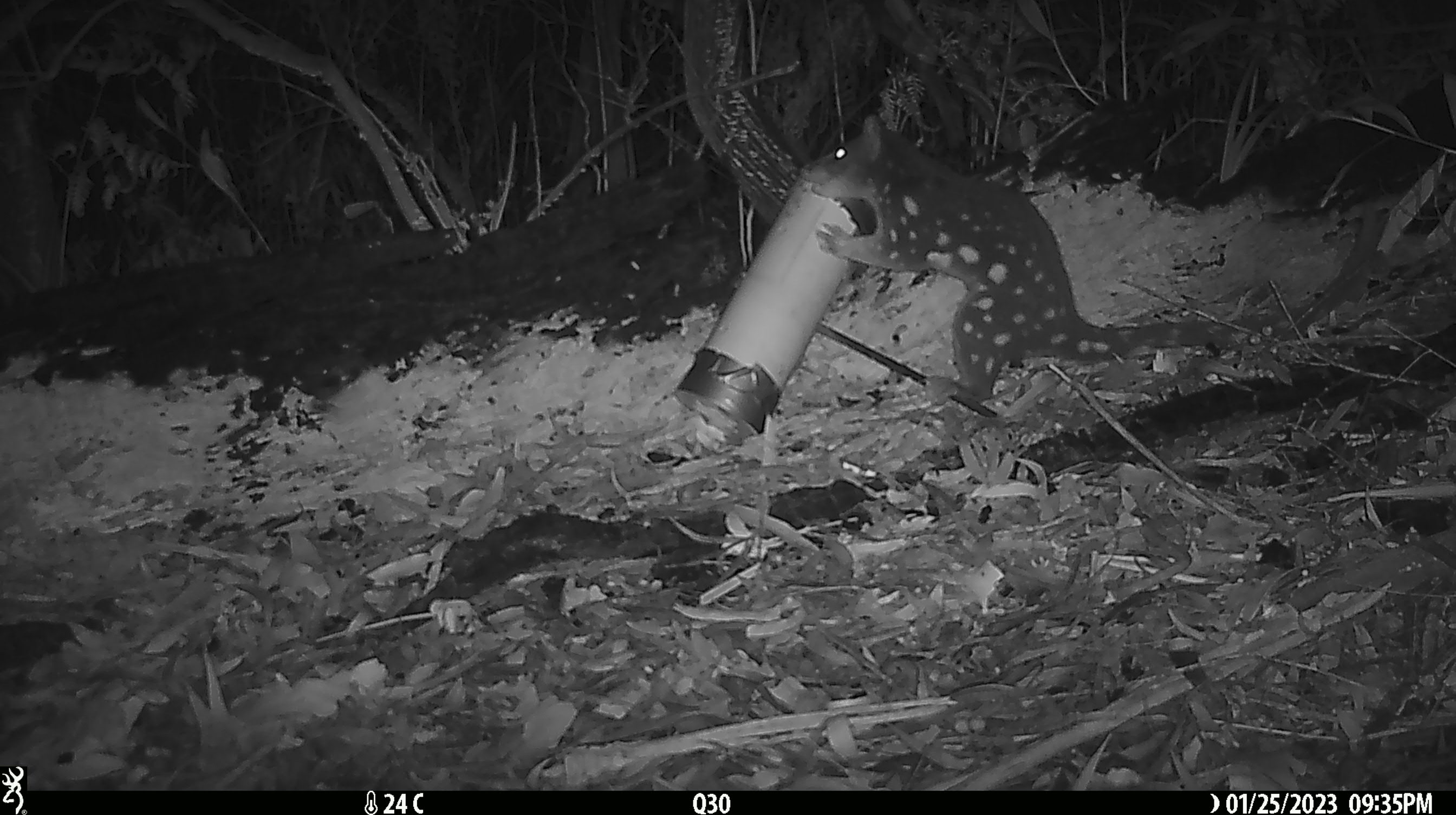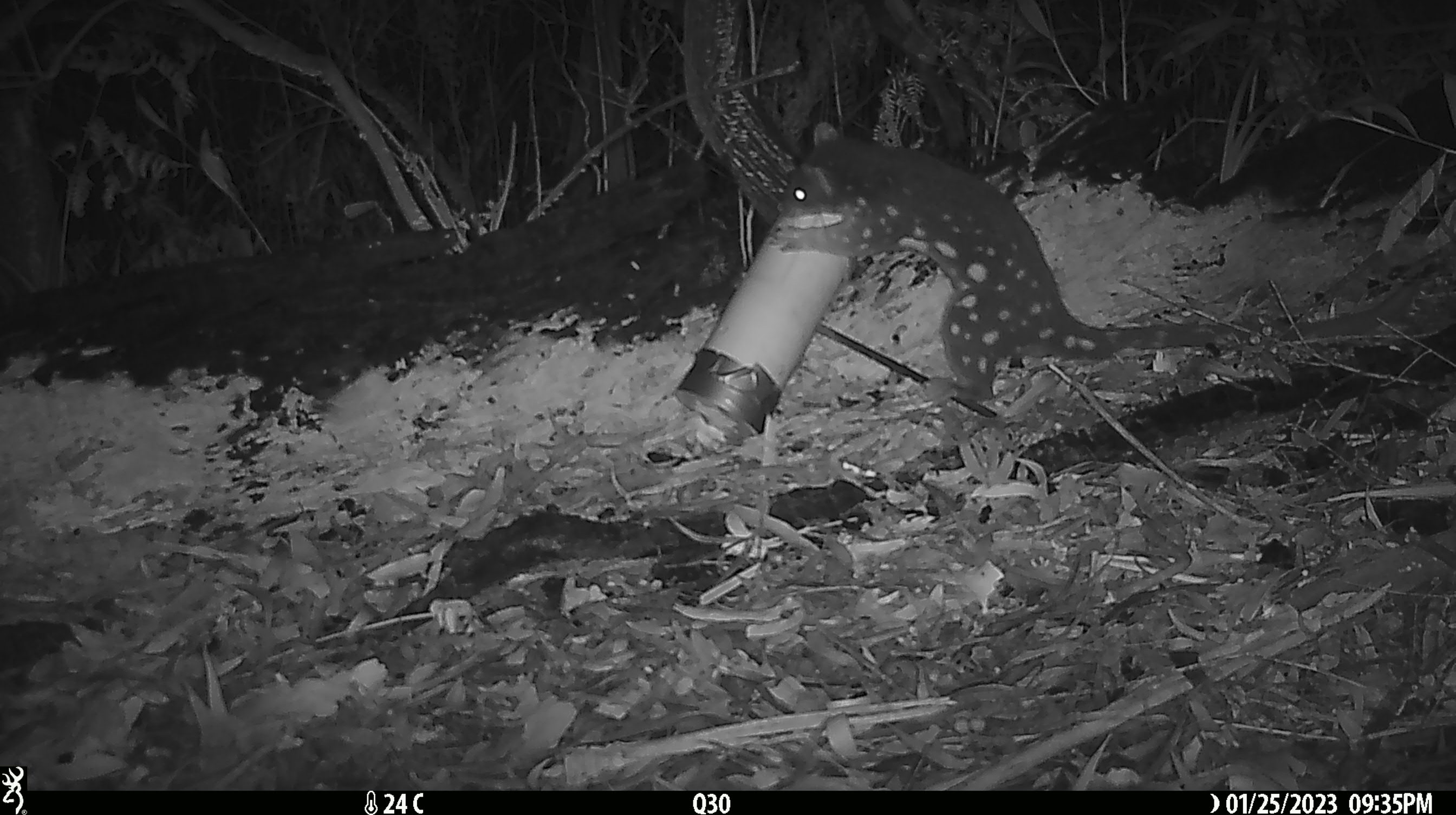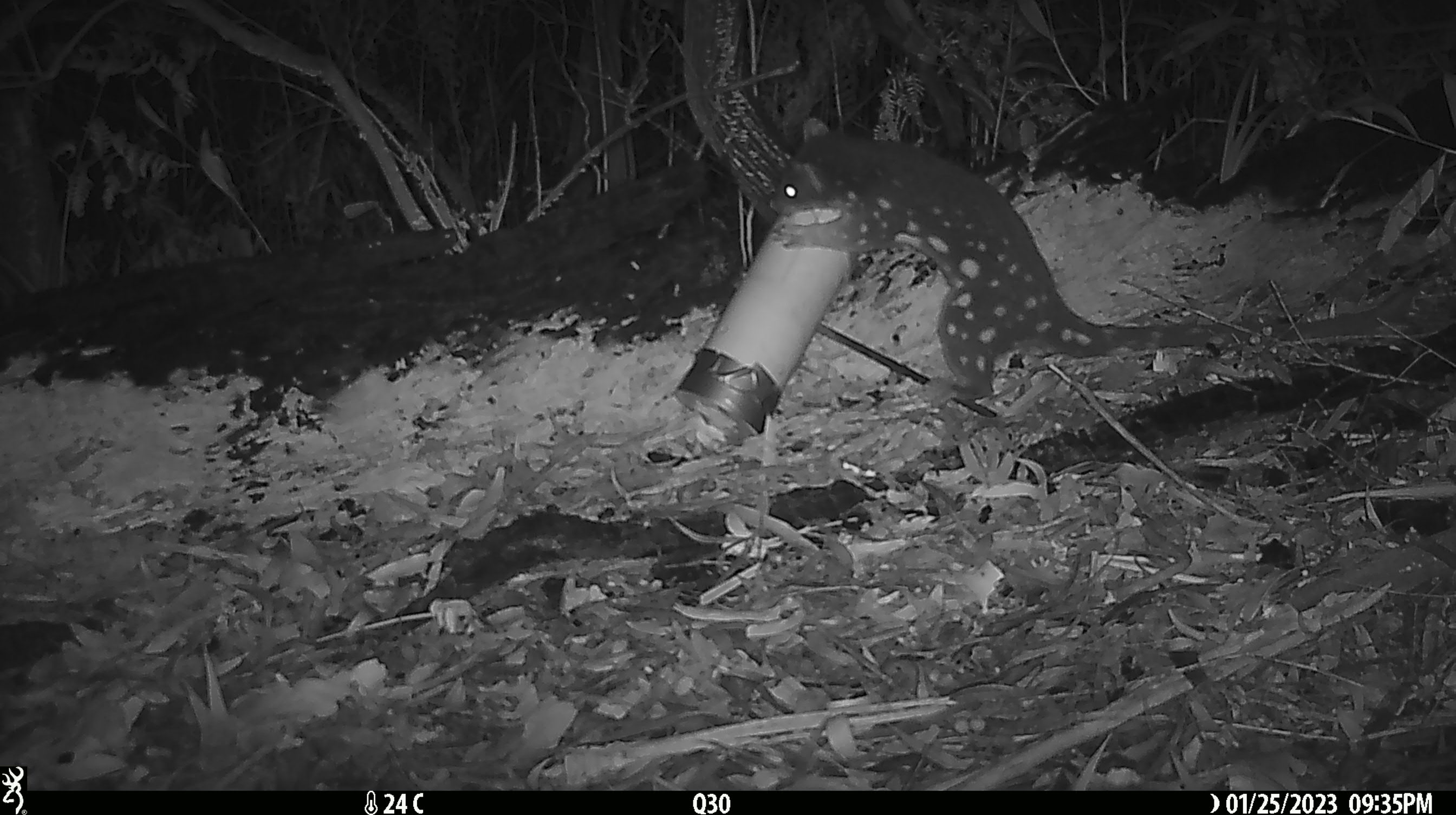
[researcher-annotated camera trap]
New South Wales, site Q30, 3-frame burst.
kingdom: Animalia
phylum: Chordata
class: Mammalia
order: Dasyuromorphia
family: Dasyuridae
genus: Dasyurus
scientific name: Dasyurus maculatus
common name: spotted-tailed quoll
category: quoll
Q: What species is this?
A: Quoll (spotted-tailed quoll) (Dasyurus maculatus).